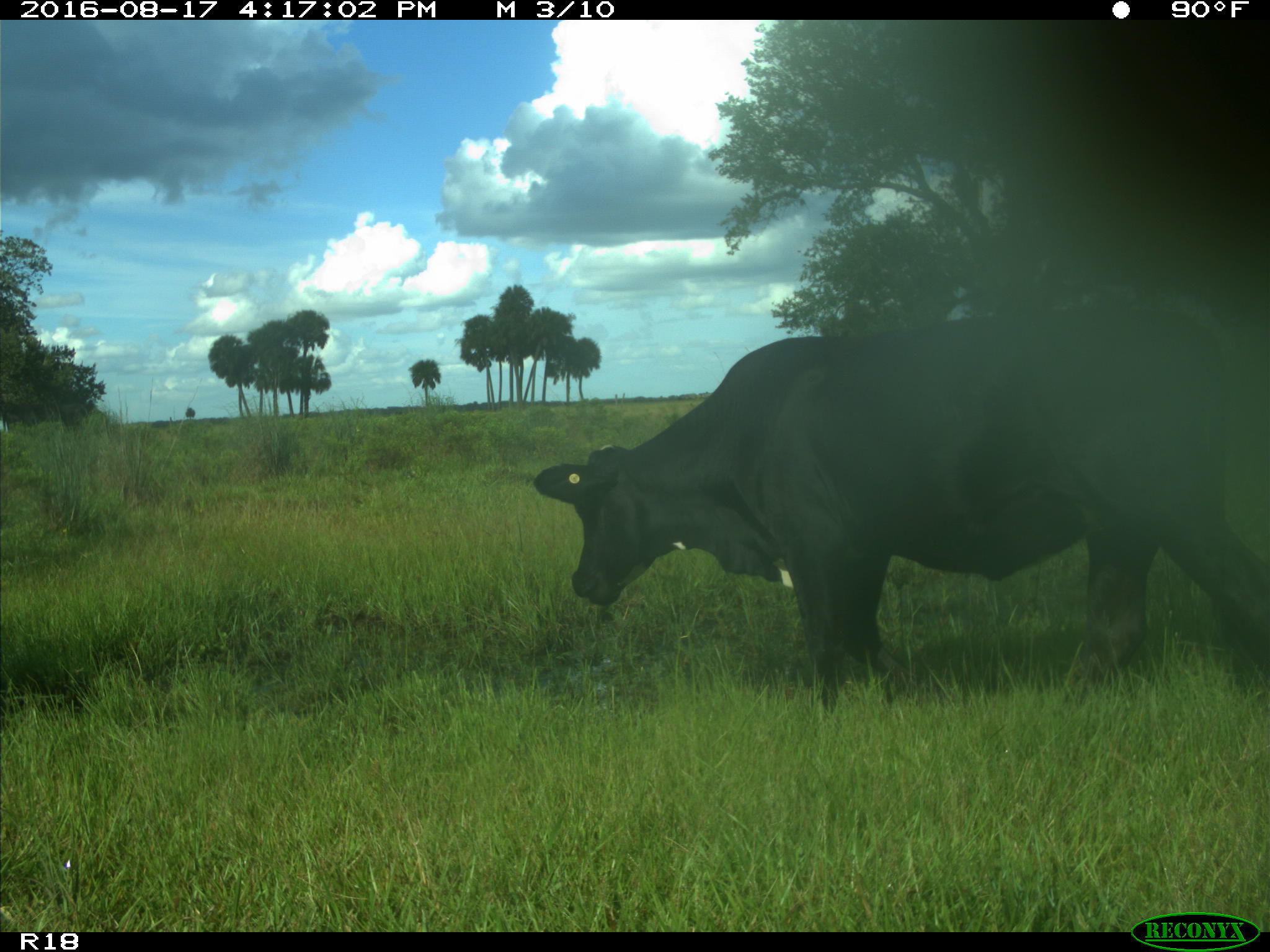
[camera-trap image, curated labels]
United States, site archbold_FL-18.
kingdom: Animalia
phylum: Chordata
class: Mammalia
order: Artiodactyla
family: Bovidae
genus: Bos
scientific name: Bos taurus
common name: domestic cow